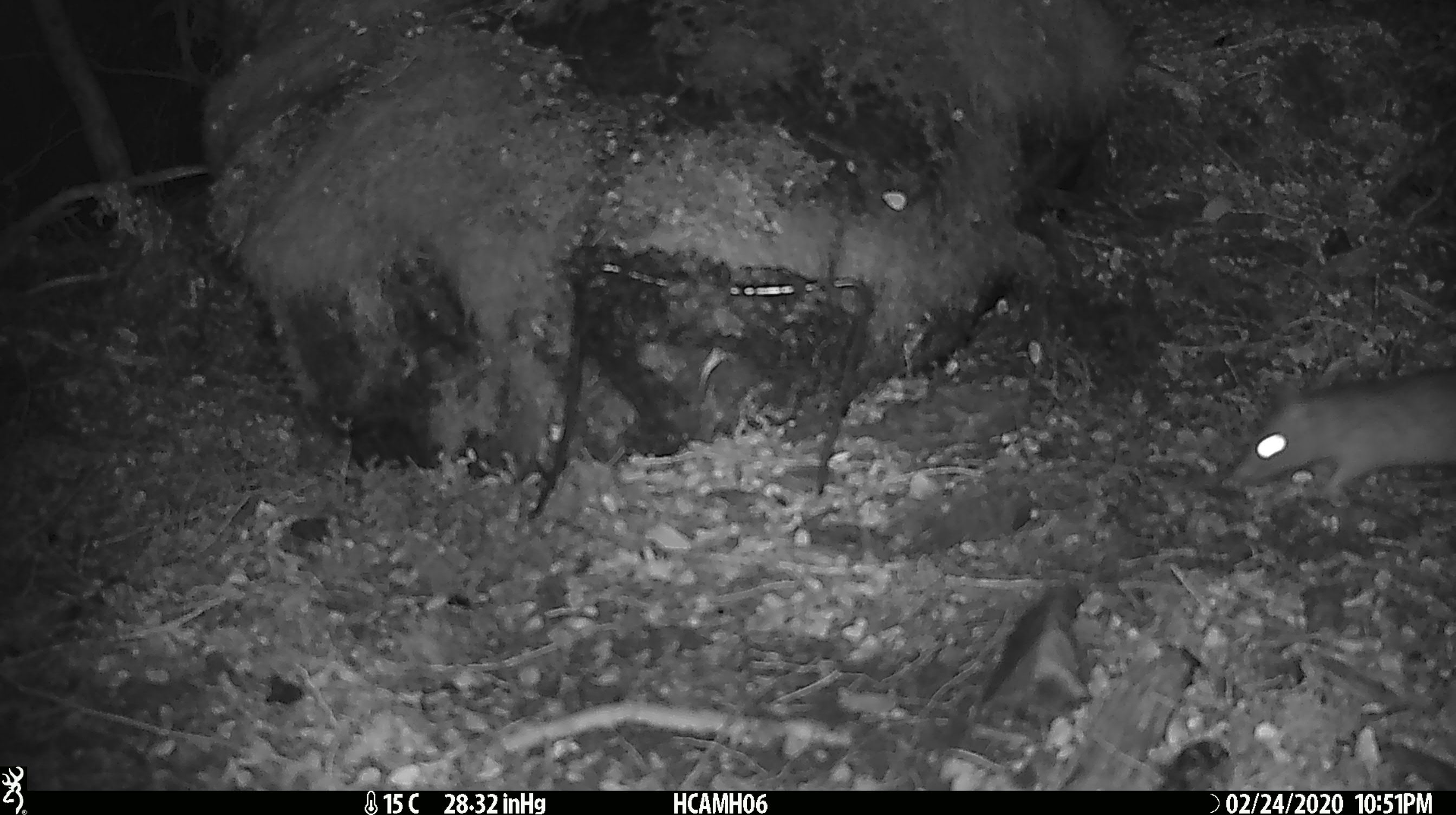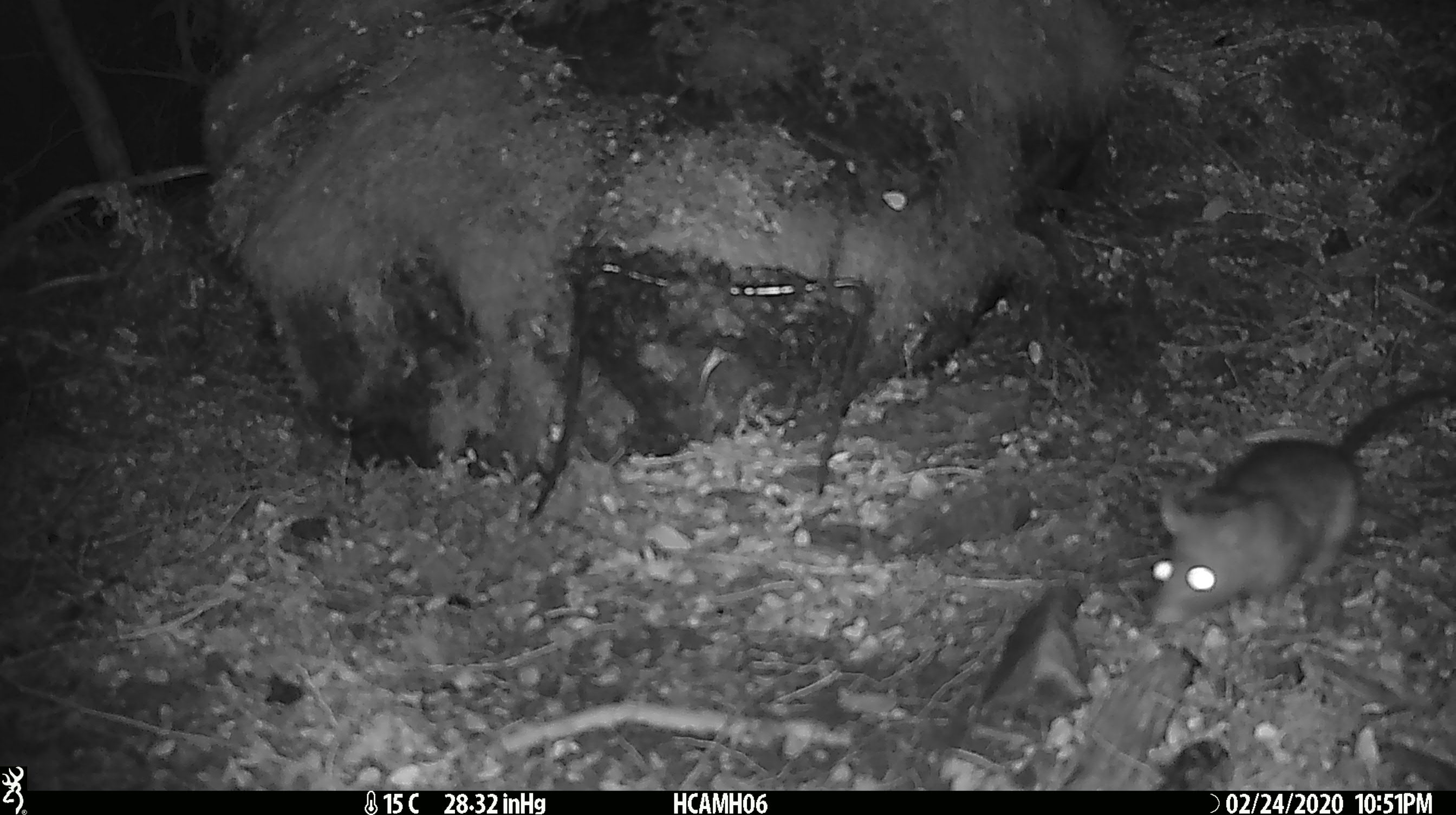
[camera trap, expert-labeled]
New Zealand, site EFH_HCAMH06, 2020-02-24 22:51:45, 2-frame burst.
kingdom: Animalia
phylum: Chordata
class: Mammalia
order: Rodentia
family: Muridae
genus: Rattus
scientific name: Rattus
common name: rat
Rat (Rattus).